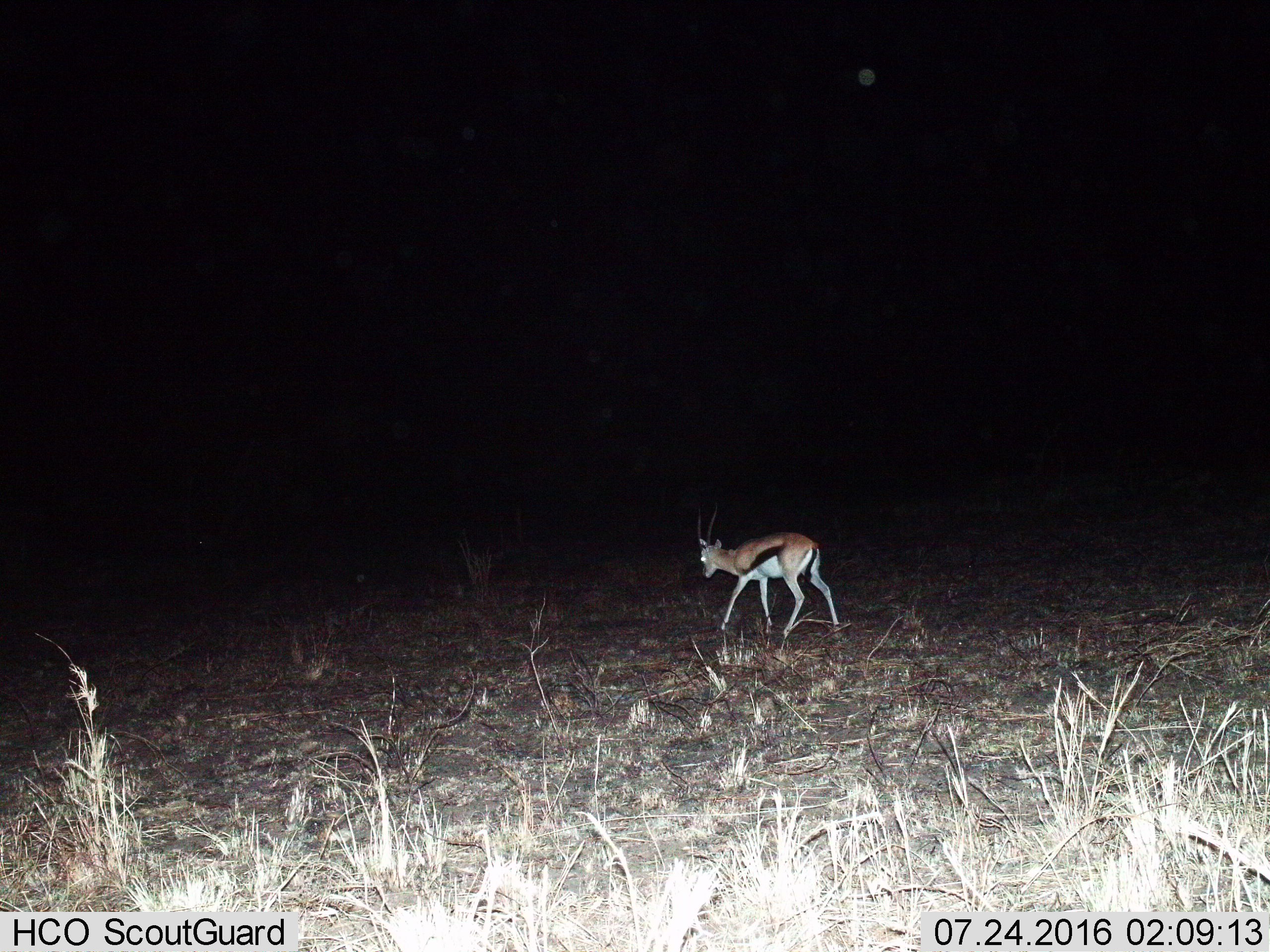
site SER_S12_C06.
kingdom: Animalia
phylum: Chordata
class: Mammalia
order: Artiodactyla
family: Bovidae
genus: Eudorcas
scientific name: Eudorcas thomsonii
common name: thomson's gazelle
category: gazellethomsons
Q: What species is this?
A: Gazellethomsons (thomson's gazelle) (Eudorcas thomsonii).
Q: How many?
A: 1.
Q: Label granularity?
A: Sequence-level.